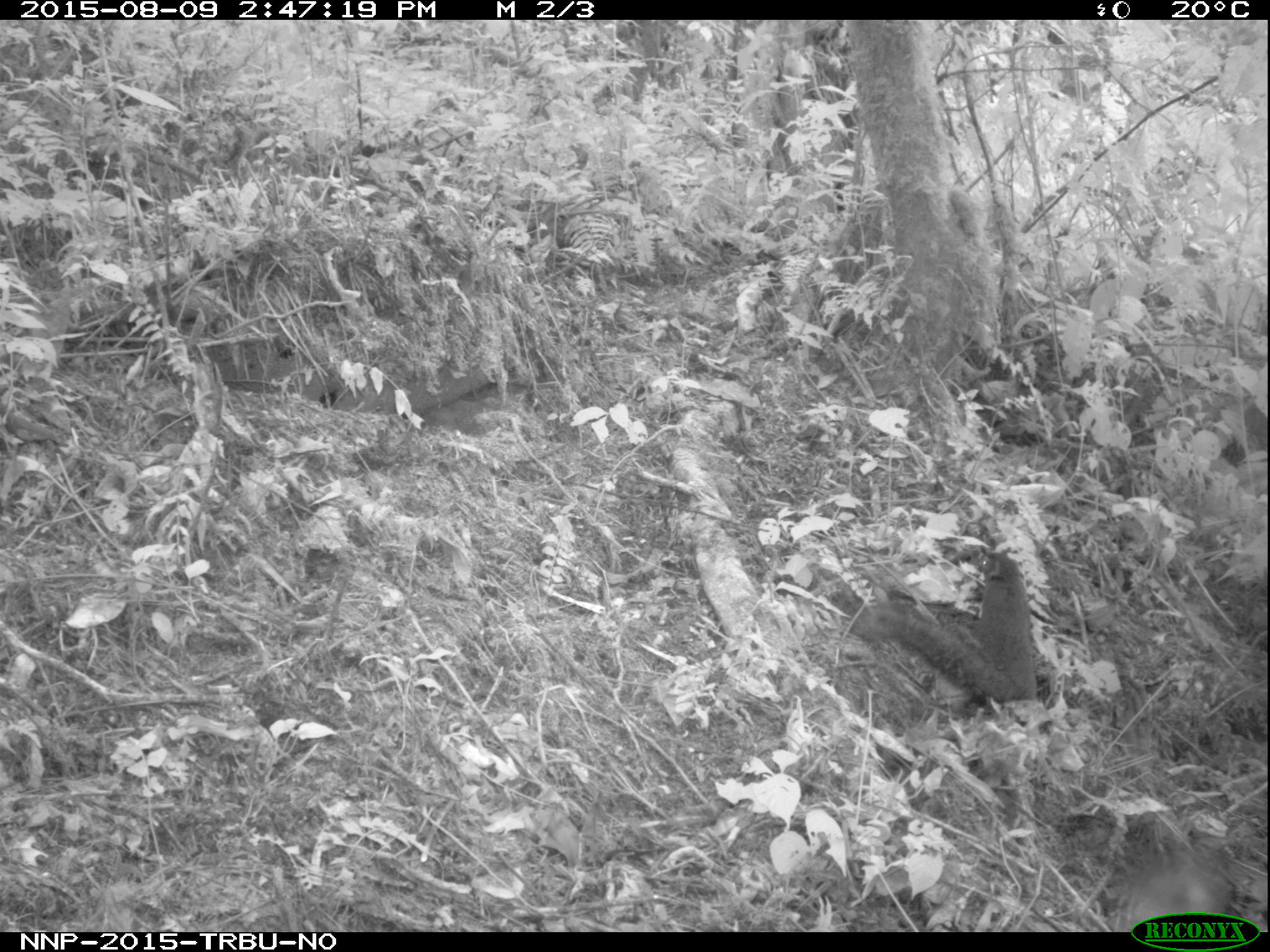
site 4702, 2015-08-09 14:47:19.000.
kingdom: Animalia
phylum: Chordata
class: Mammalia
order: Rodentia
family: Sciuridae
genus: Funisciurus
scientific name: Funisciurus carruthersi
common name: carruther's mountain squirrel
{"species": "Funisciurus carruthersi (carruther's mountain squirrel)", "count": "1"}